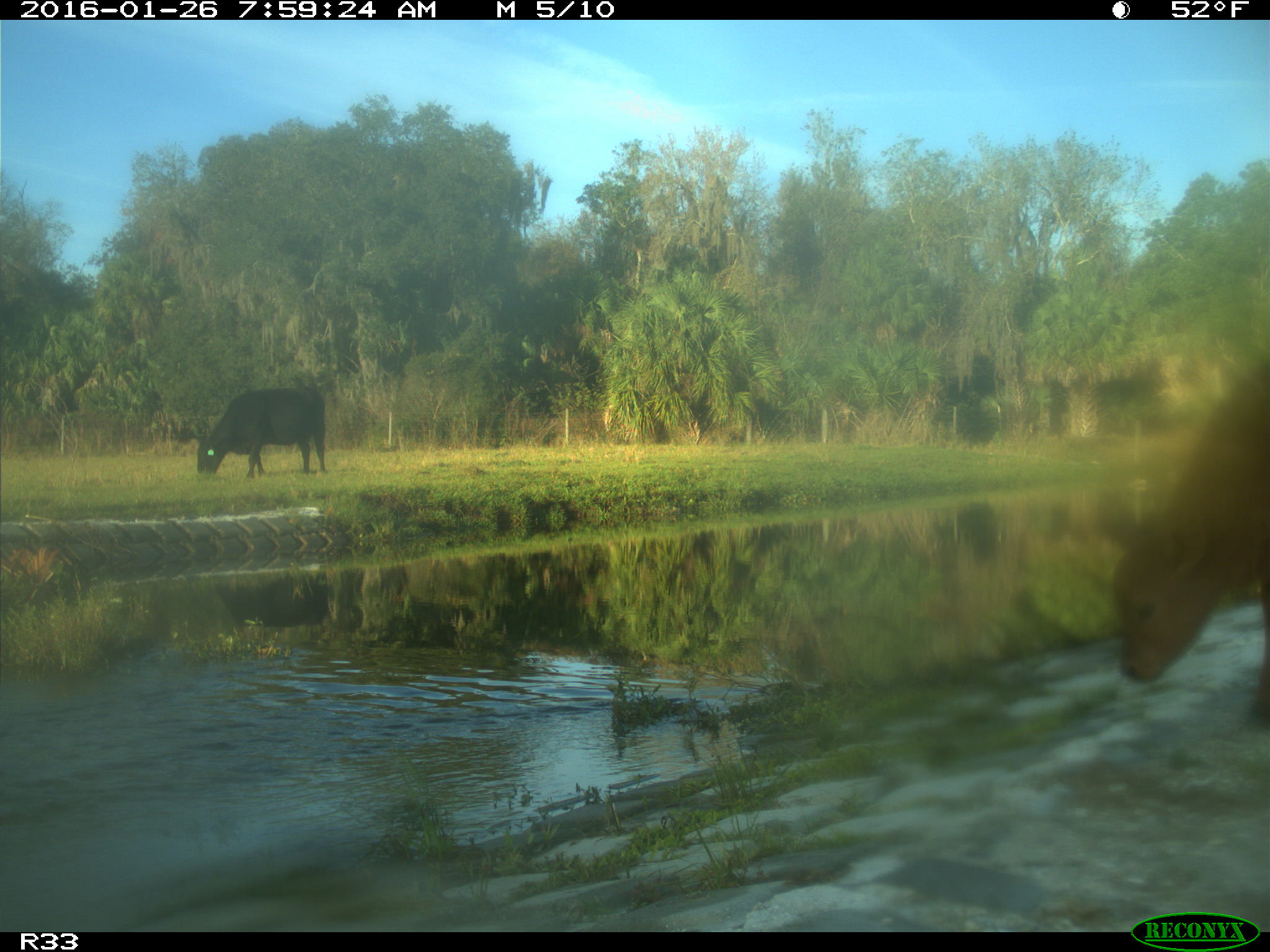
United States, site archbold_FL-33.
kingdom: Animalia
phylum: Chordata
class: Mammalia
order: Artiodactyla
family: Bovidae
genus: Bos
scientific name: Bos taurus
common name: domestic cow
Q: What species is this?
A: Bos taurus (domestic cow).